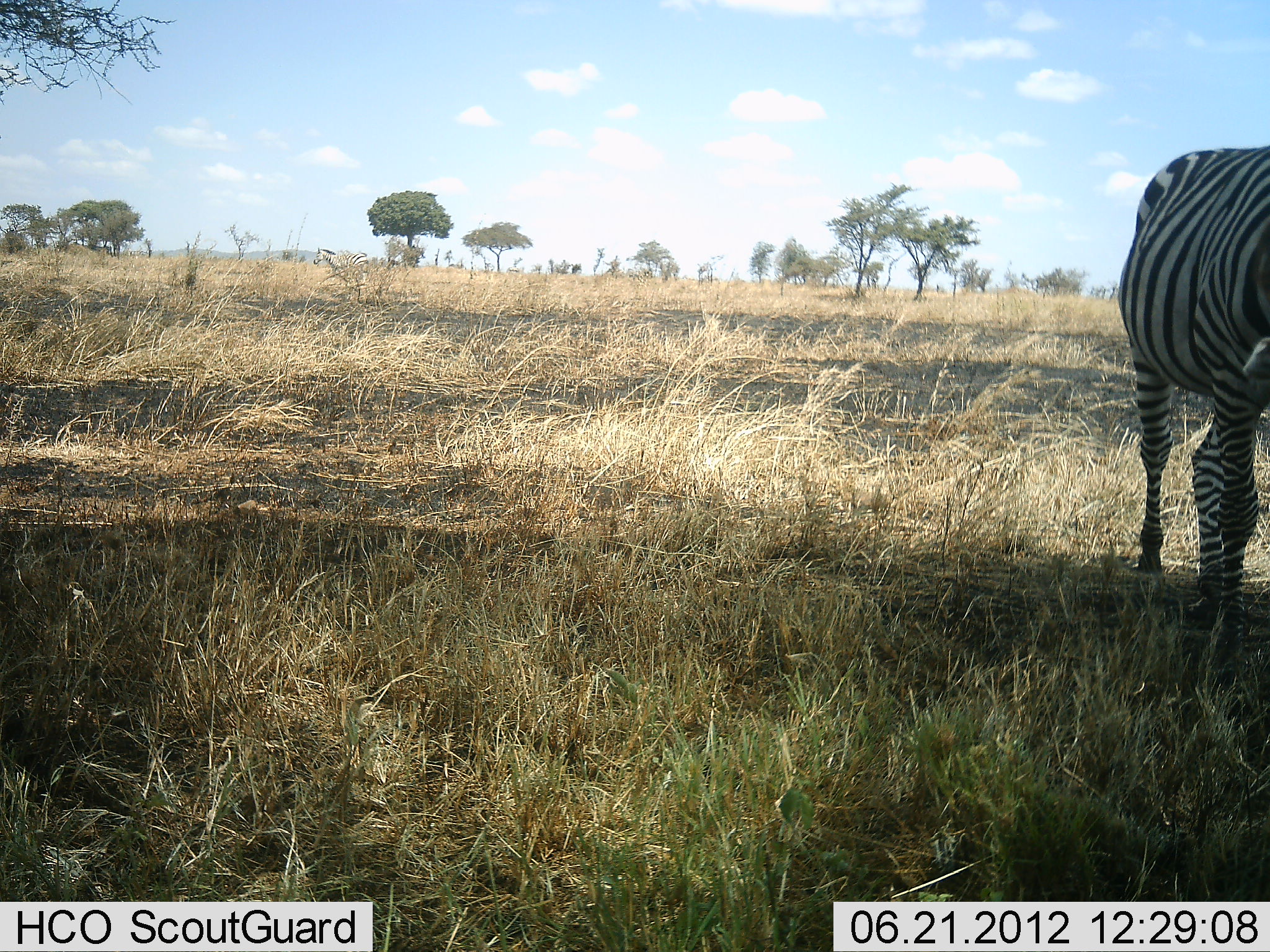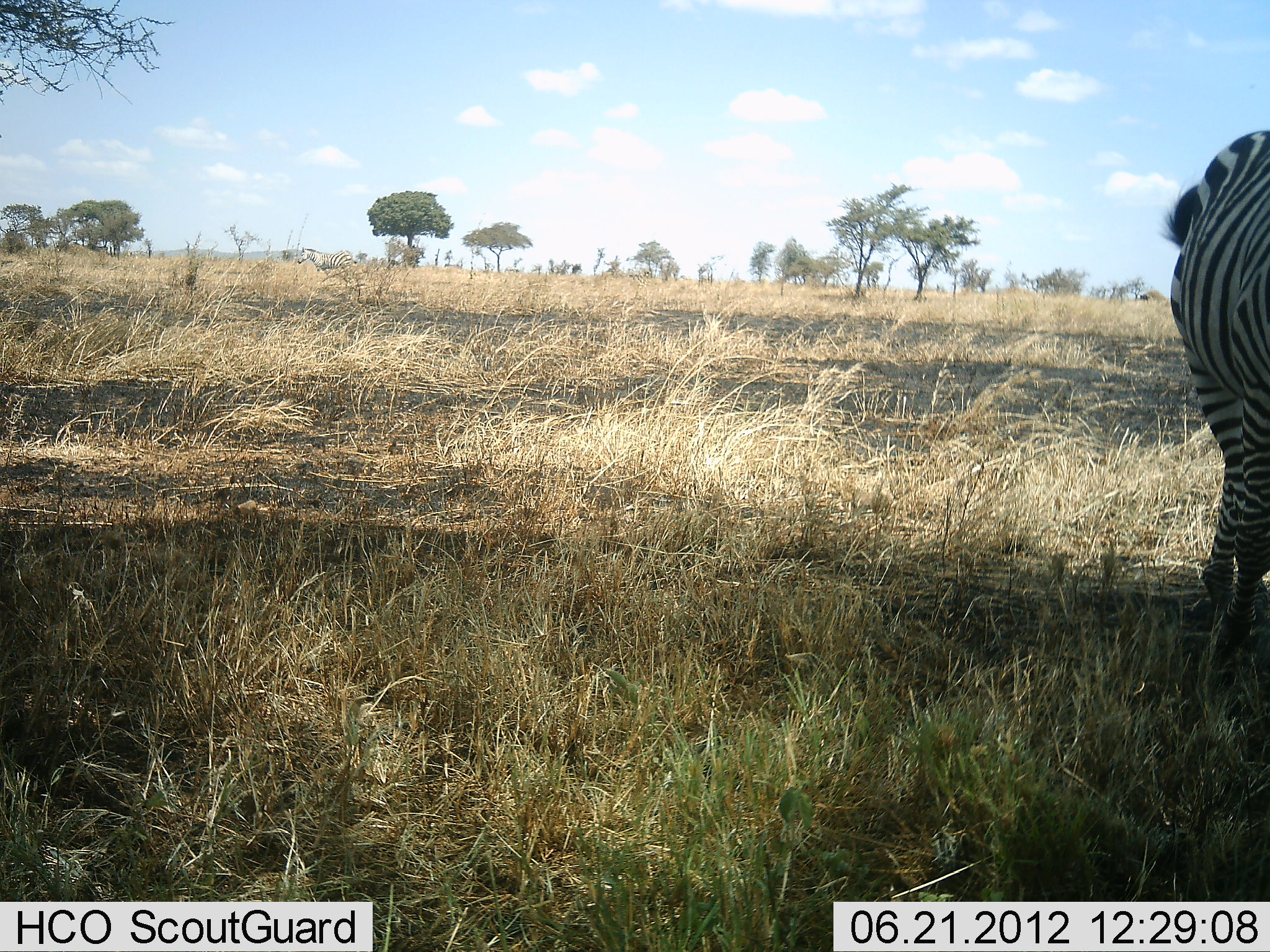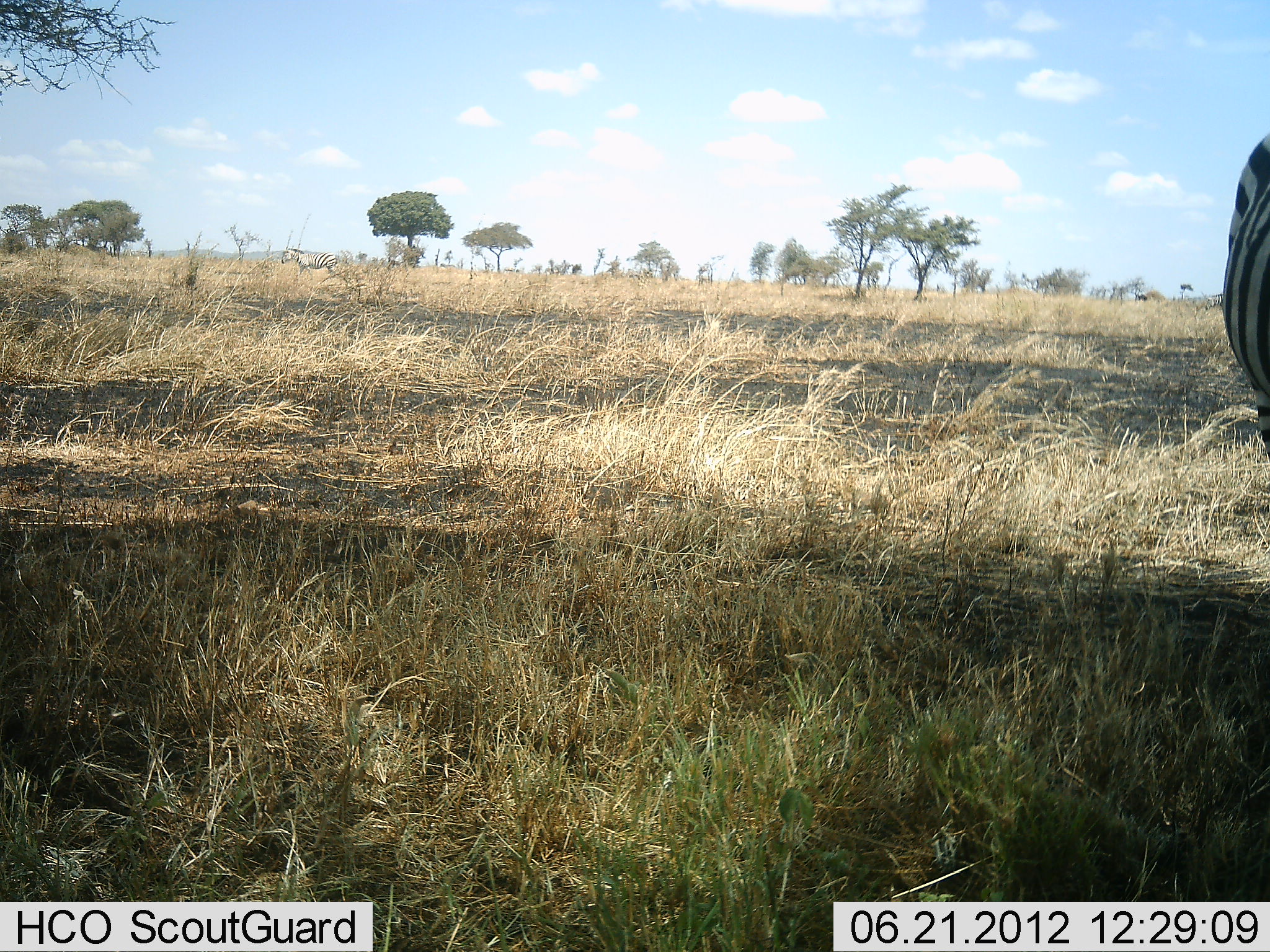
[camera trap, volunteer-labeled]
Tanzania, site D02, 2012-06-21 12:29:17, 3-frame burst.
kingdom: Animalia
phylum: Chordata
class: Mammalia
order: Perissodactyla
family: Equidae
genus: Equus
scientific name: Equus quagga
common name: plains zebra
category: zebra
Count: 1.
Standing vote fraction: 20%.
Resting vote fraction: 0%.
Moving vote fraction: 80%.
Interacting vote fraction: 0%.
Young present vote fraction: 0%.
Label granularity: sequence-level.